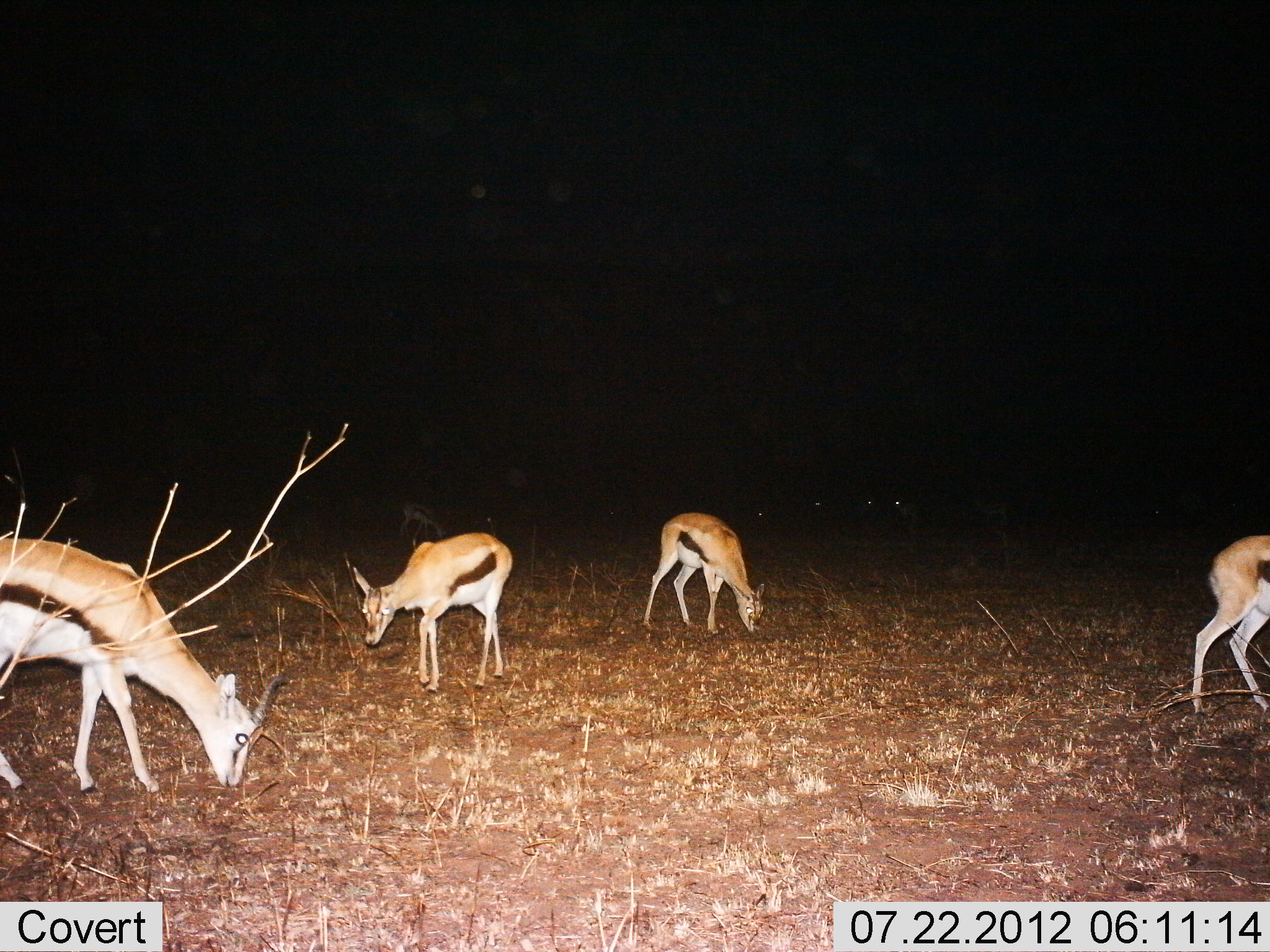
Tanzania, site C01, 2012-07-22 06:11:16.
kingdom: Animalia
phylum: Chordata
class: Mammalia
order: Artiodactyla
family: Bovidae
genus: Eudorcas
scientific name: Eudorcas thomsonii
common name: thomson's gazelle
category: gazellethomsons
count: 4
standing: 60%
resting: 0%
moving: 20%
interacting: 0%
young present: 0%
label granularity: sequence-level